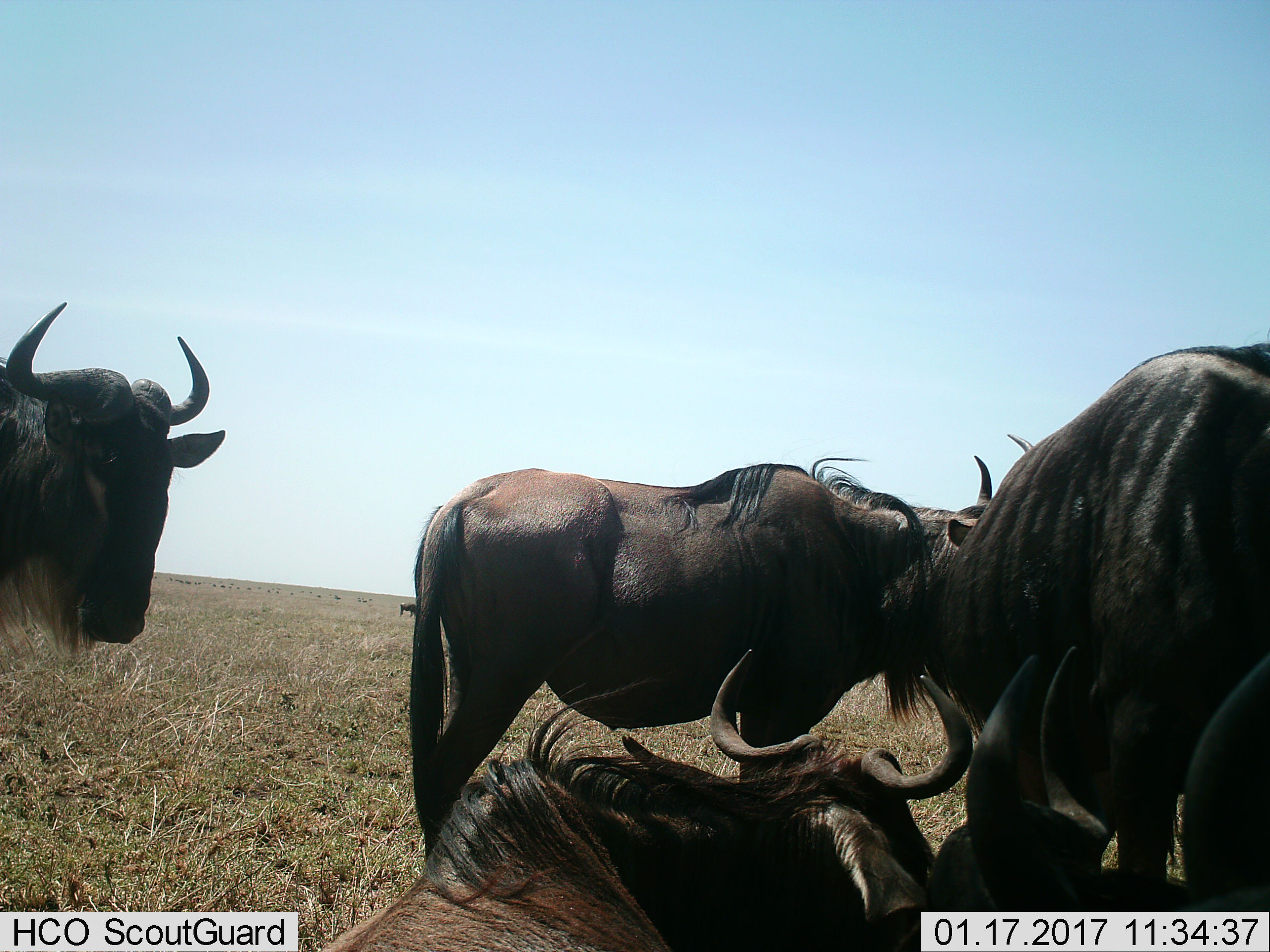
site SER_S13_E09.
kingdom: Animalia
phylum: Chordata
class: Mammalia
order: Artiodactyla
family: Bovidae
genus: Connochaetes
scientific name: Connochaetes taurinus taurinus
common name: blue wildebeest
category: wildebeestblue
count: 5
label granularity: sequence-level